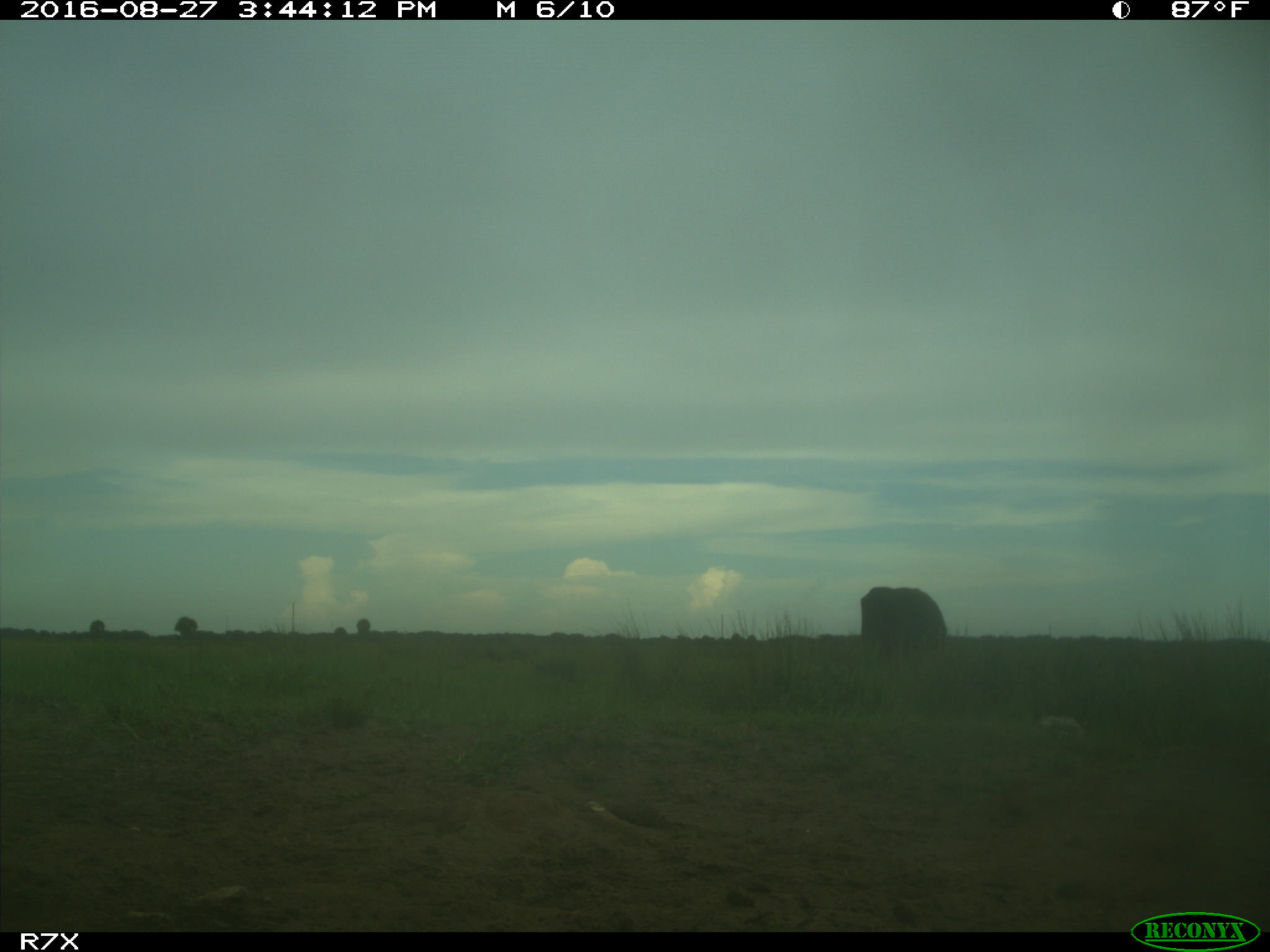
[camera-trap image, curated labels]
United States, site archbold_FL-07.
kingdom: Animalia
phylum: Chordata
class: Mammalia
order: Artiodactyla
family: Bovidae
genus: Bos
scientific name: Bos taurus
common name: domestic cow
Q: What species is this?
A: Bos taurus (domestic cow).